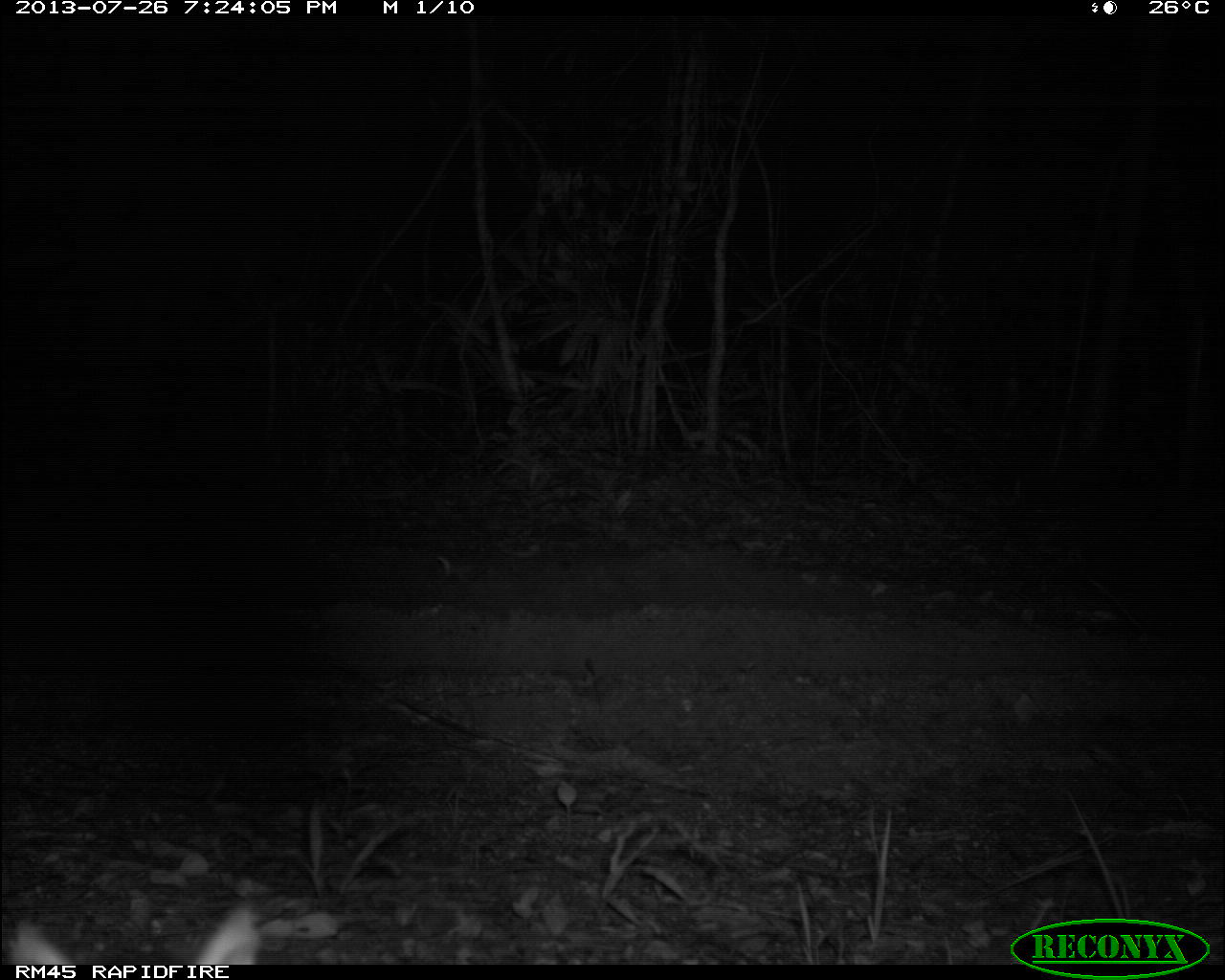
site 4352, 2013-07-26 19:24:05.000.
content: unidentified animal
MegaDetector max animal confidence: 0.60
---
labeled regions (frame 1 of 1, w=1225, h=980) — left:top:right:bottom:
unknown: 10:903:264:965